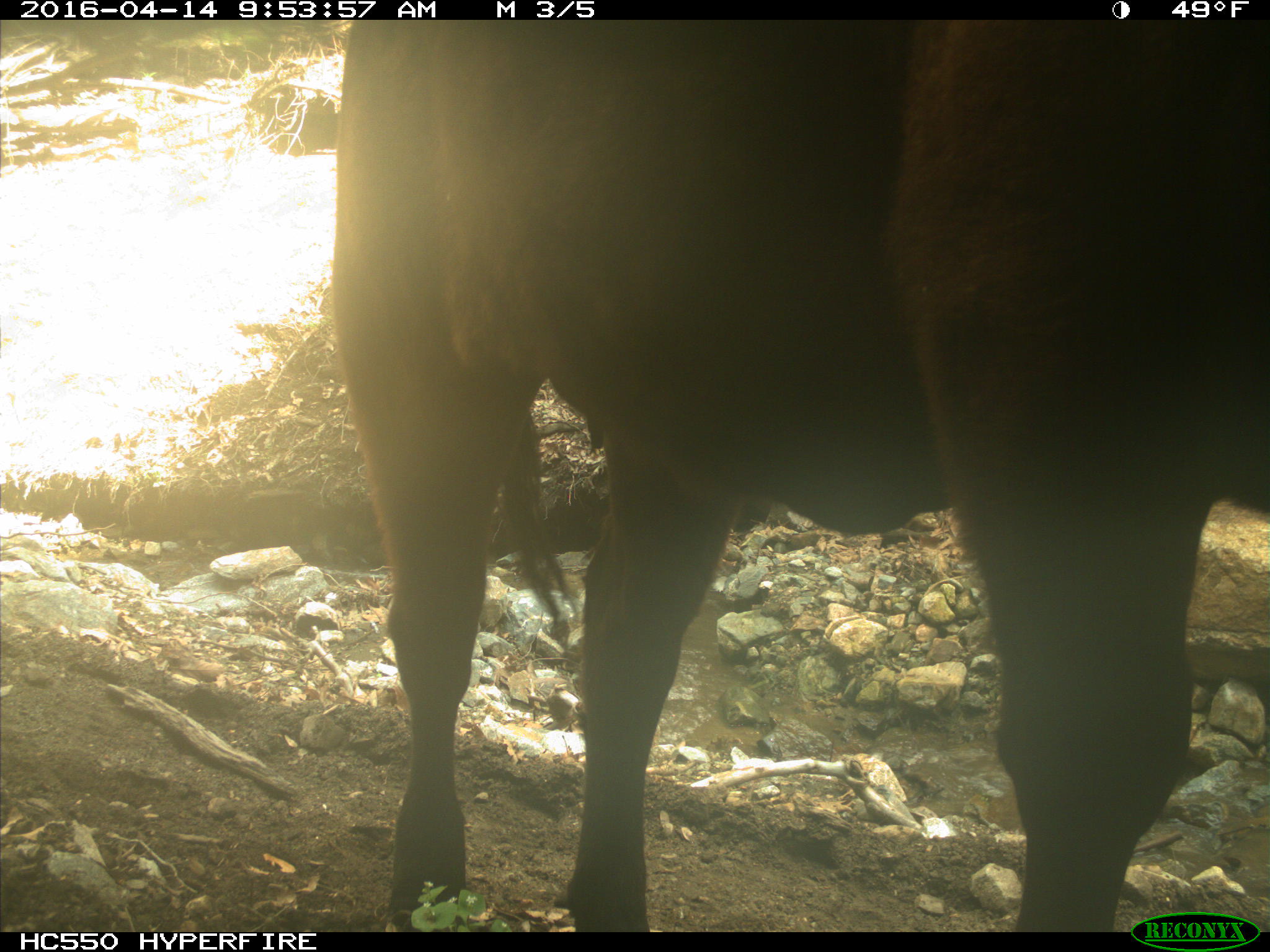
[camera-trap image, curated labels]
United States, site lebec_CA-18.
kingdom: Animalia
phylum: Chordata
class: Mammalia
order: Artiodactyla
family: Bovidae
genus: Bos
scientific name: Bos taurus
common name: domestic cow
Bos taurus (domestic cow).